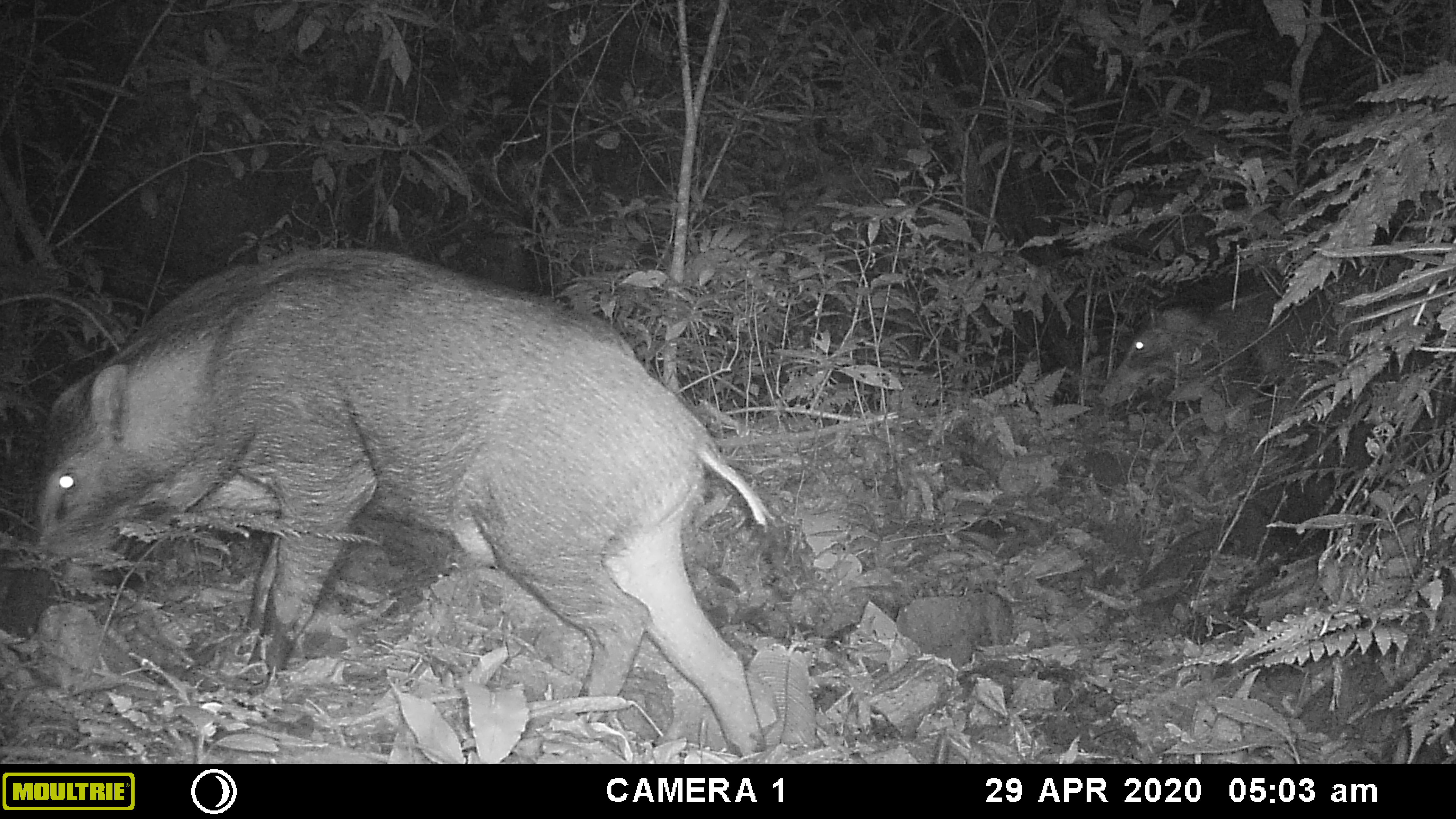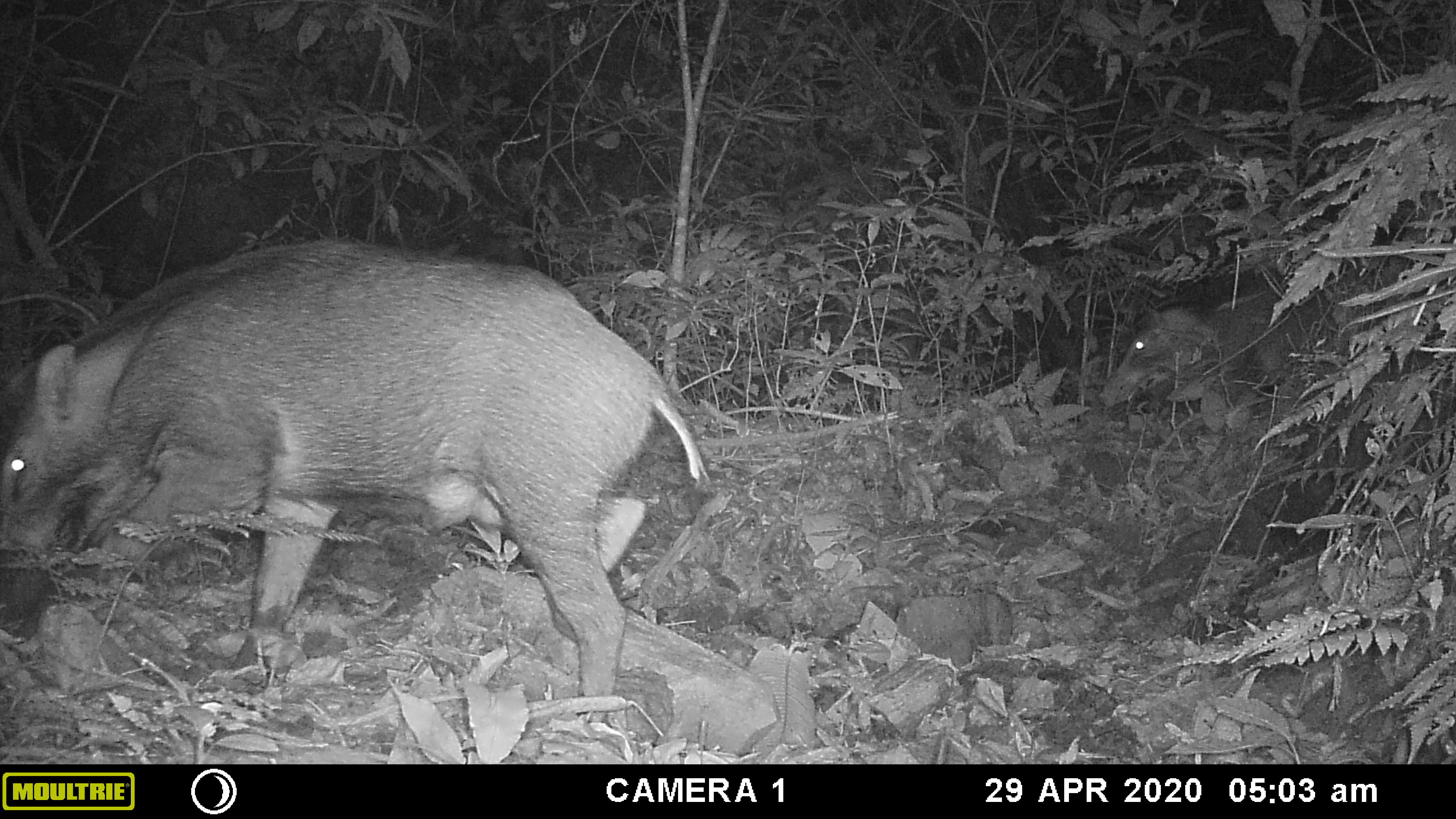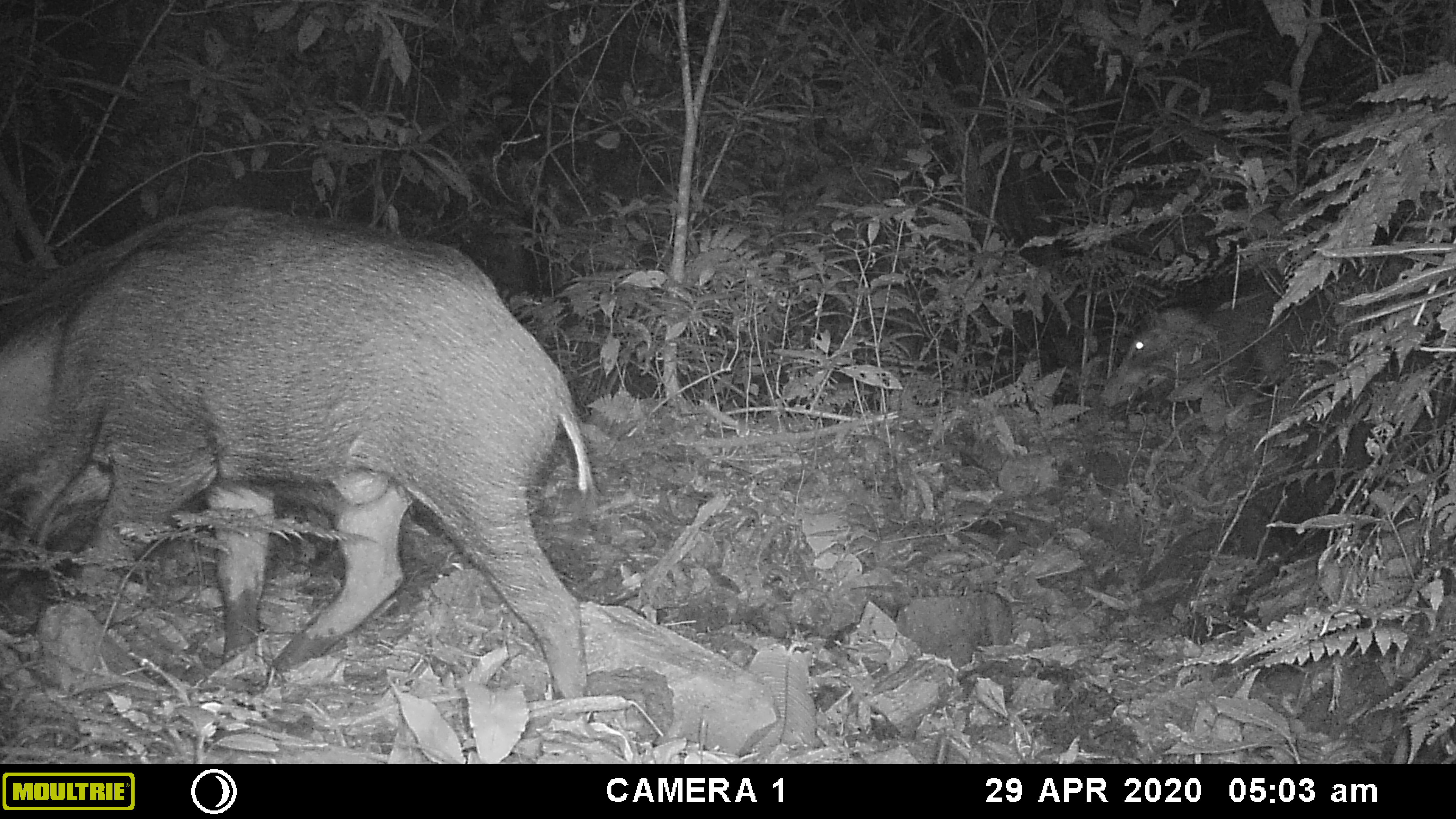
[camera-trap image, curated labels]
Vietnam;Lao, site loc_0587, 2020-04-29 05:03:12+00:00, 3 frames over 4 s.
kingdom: Animalia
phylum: Chordata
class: Mammalia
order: Artiodactyla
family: Suidae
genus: Sus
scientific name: Sus scrofa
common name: eurasian wild pig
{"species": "eurasian wild pig (Sus scrofa)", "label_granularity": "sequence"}